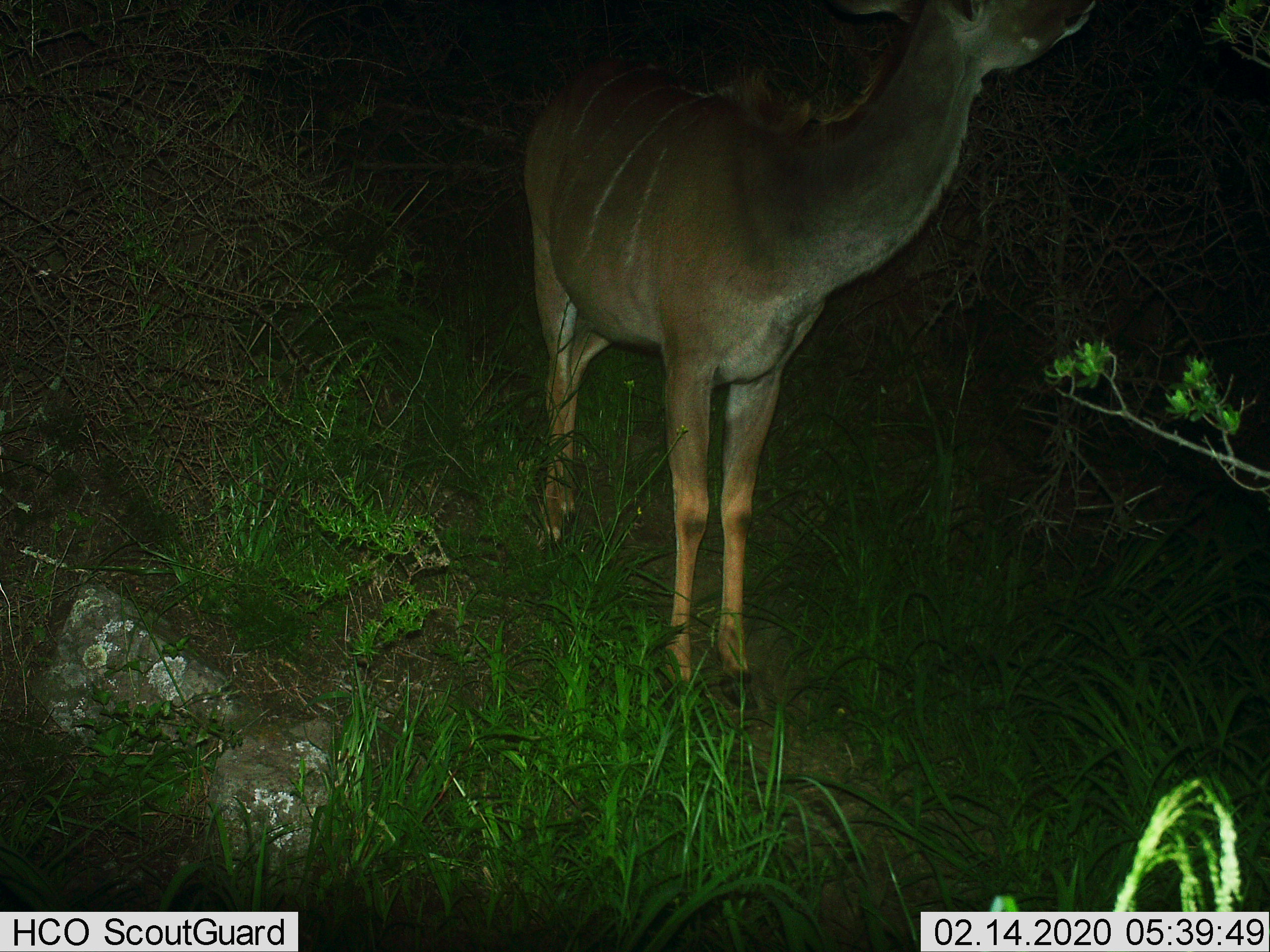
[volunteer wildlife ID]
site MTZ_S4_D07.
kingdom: Animalia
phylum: Chordata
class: Mammalia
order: Artiodactyla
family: Bovidae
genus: Tragelaphus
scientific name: Tragelaphus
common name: kudu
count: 1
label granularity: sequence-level